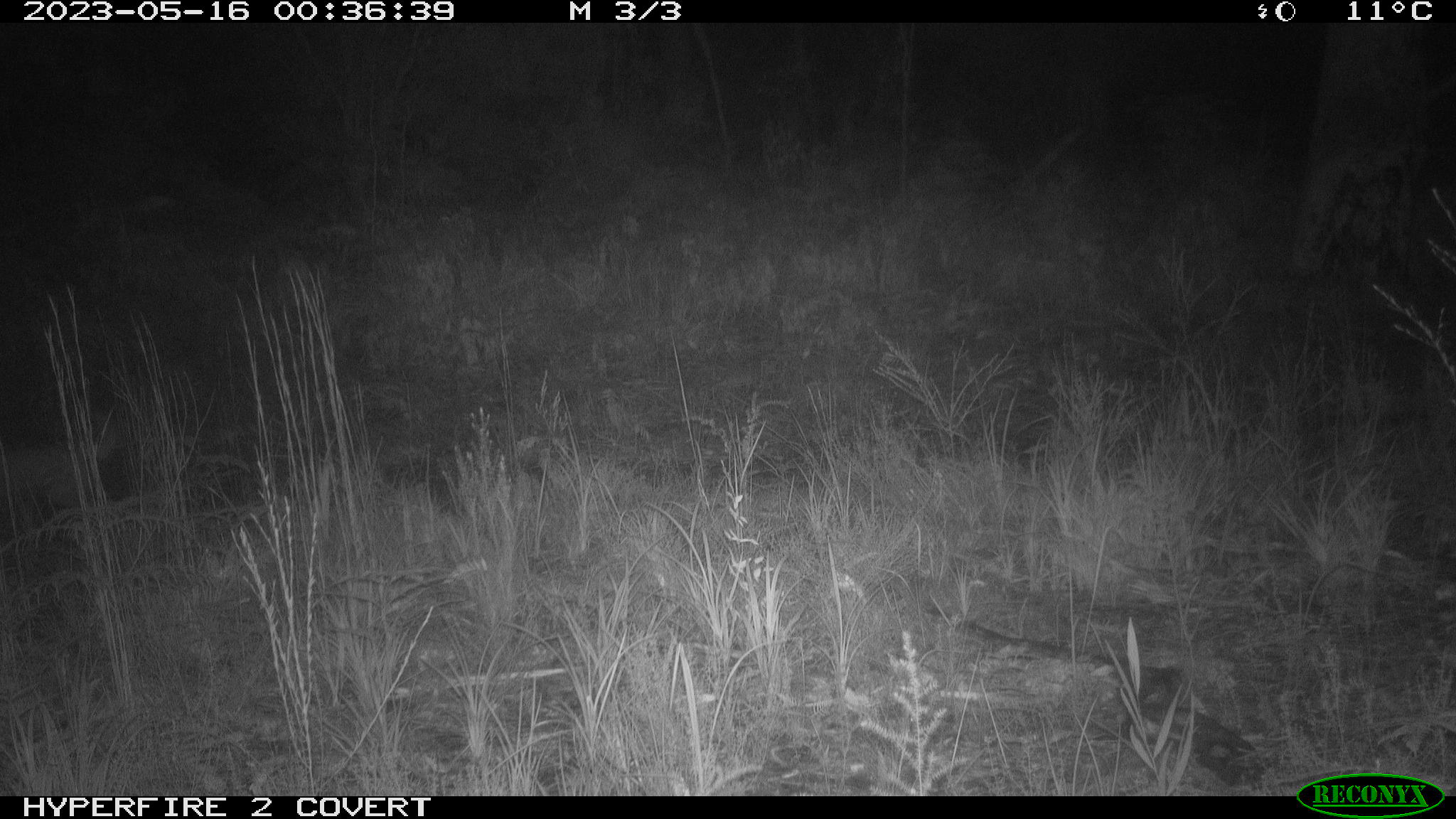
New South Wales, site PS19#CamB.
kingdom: Animalia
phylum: Chordata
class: Mammalia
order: Carnivora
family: Canidae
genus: Canis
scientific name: Canis familiaris dingo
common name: dingo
Dingo (Canis familiaris dingo).